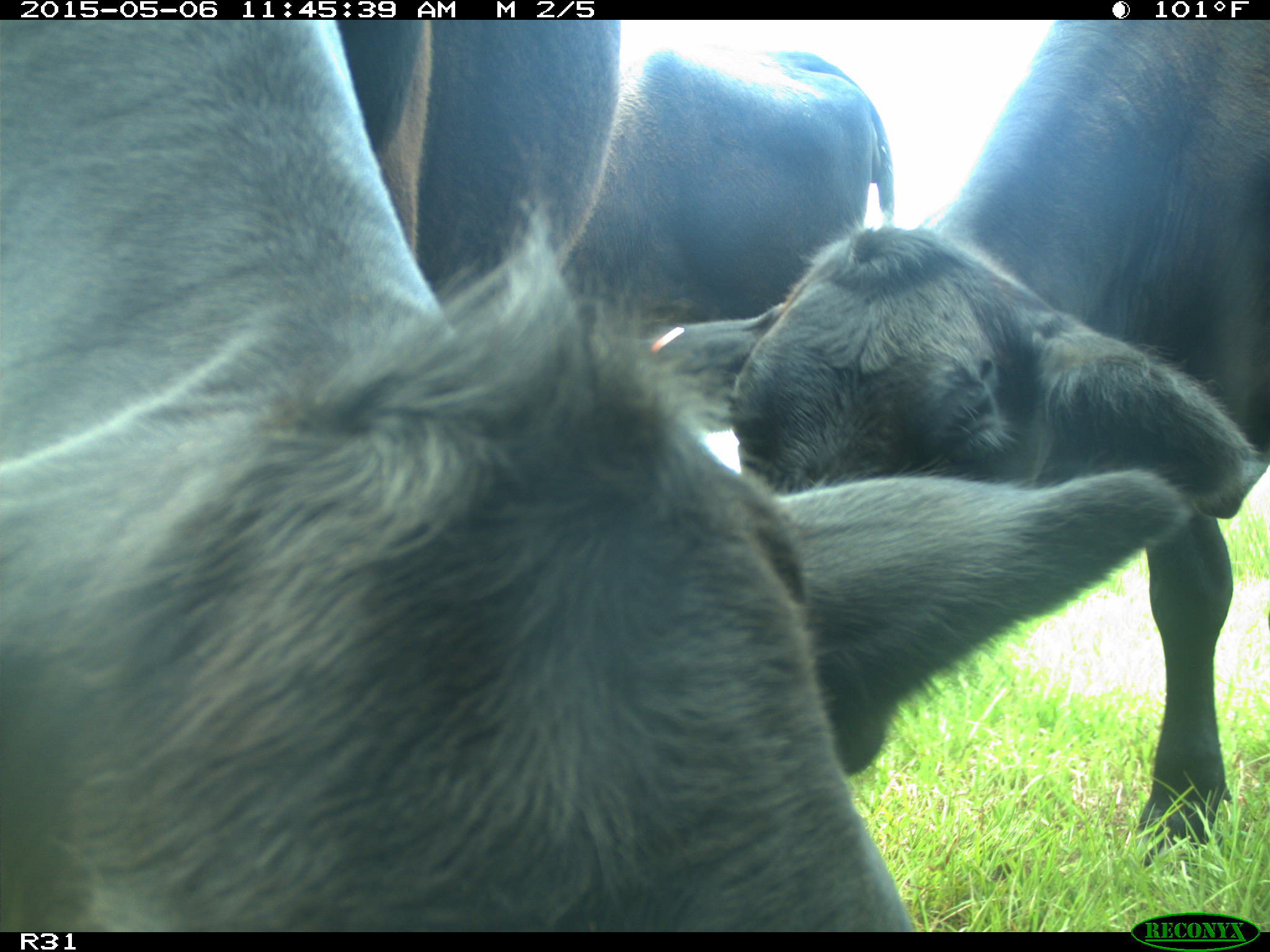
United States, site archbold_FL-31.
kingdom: Animalia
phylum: Chordata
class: Mammalia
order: Artiodactyla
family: Bovidae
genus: Bos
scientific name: Bos taurus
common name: domestic cow